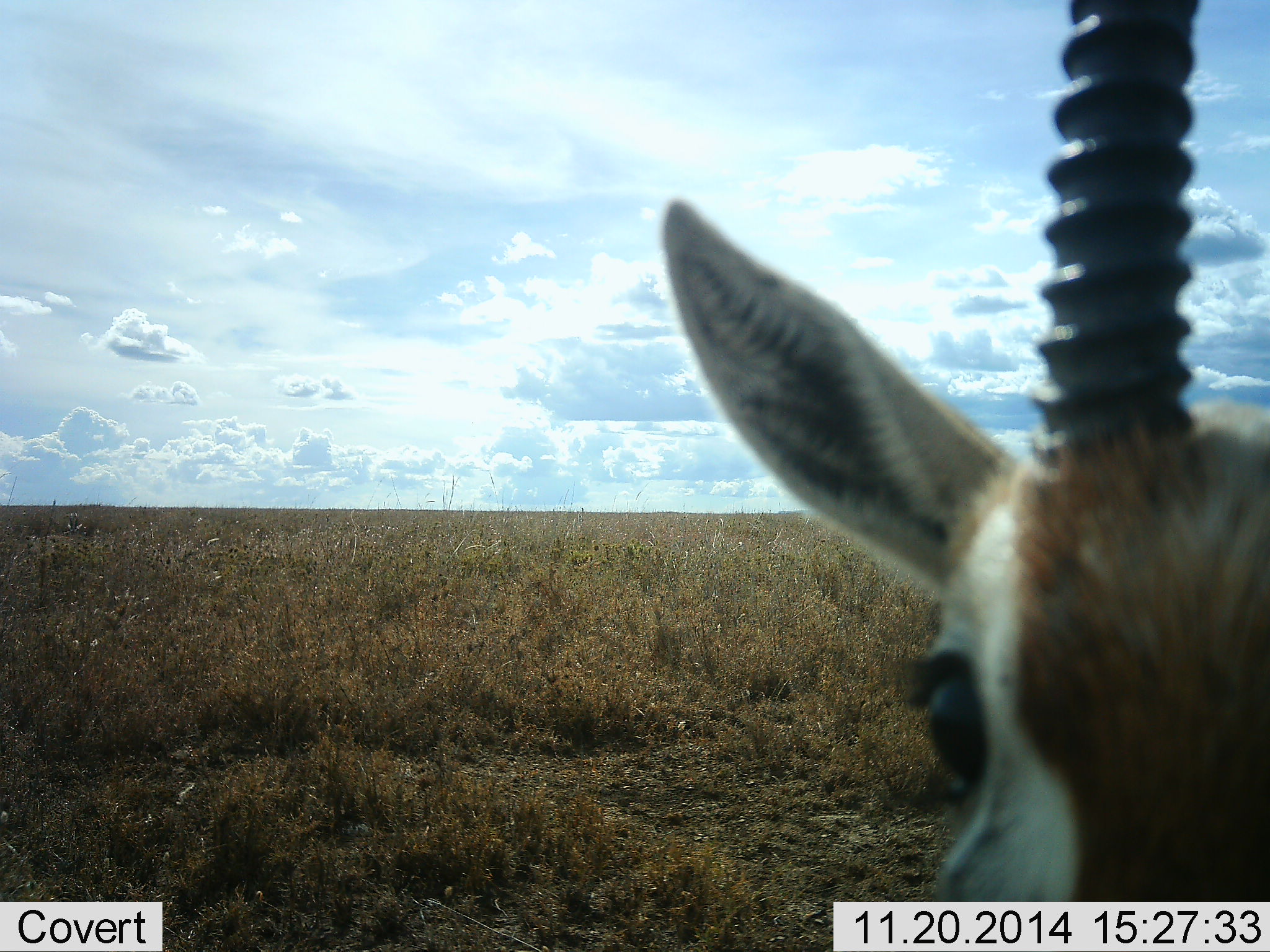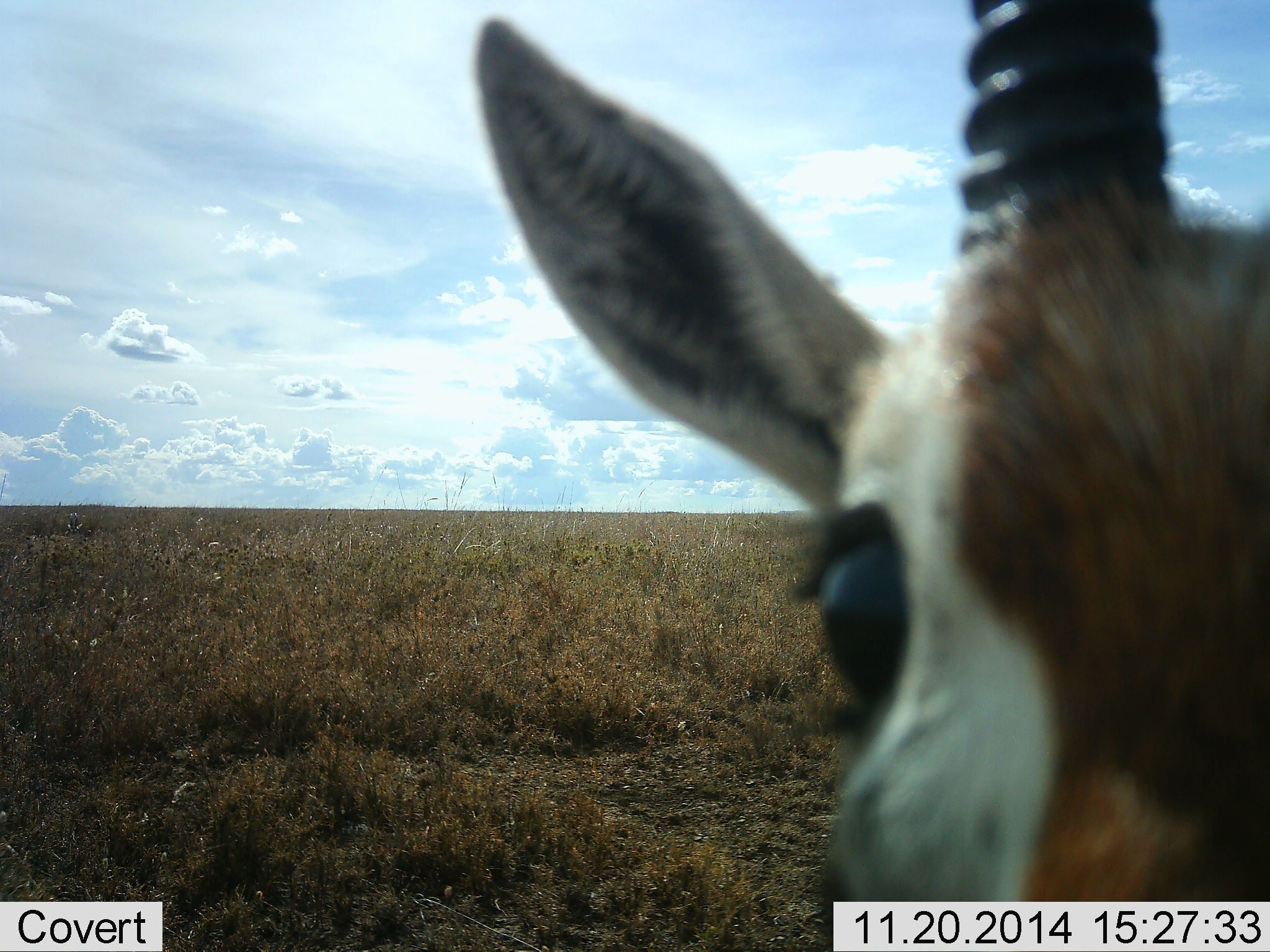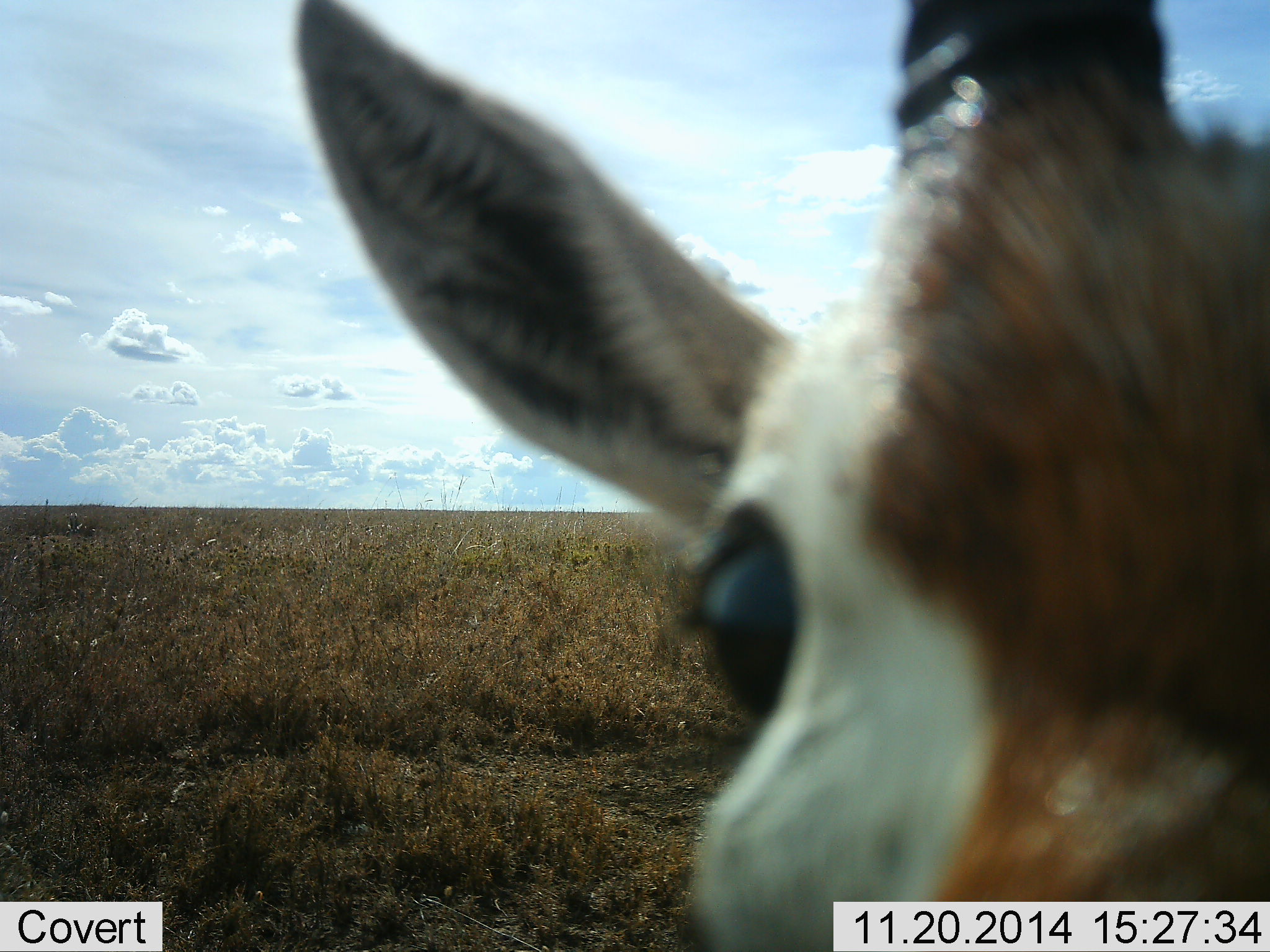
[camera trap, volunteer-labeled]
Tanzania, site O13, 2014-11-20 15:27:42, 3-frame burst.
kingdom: Animalia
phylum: Chordata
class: Mammalia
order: Artiodactyla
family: Bovidae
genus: Eudorcas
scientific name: Eudorcas thomsonii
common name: thomson's gazelle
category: gazellethomsons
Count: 1.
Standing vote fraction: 70%.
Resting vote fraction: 10%.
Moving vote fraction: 20%.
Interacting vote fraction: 0%.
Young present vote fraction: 0%.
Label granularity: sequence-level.